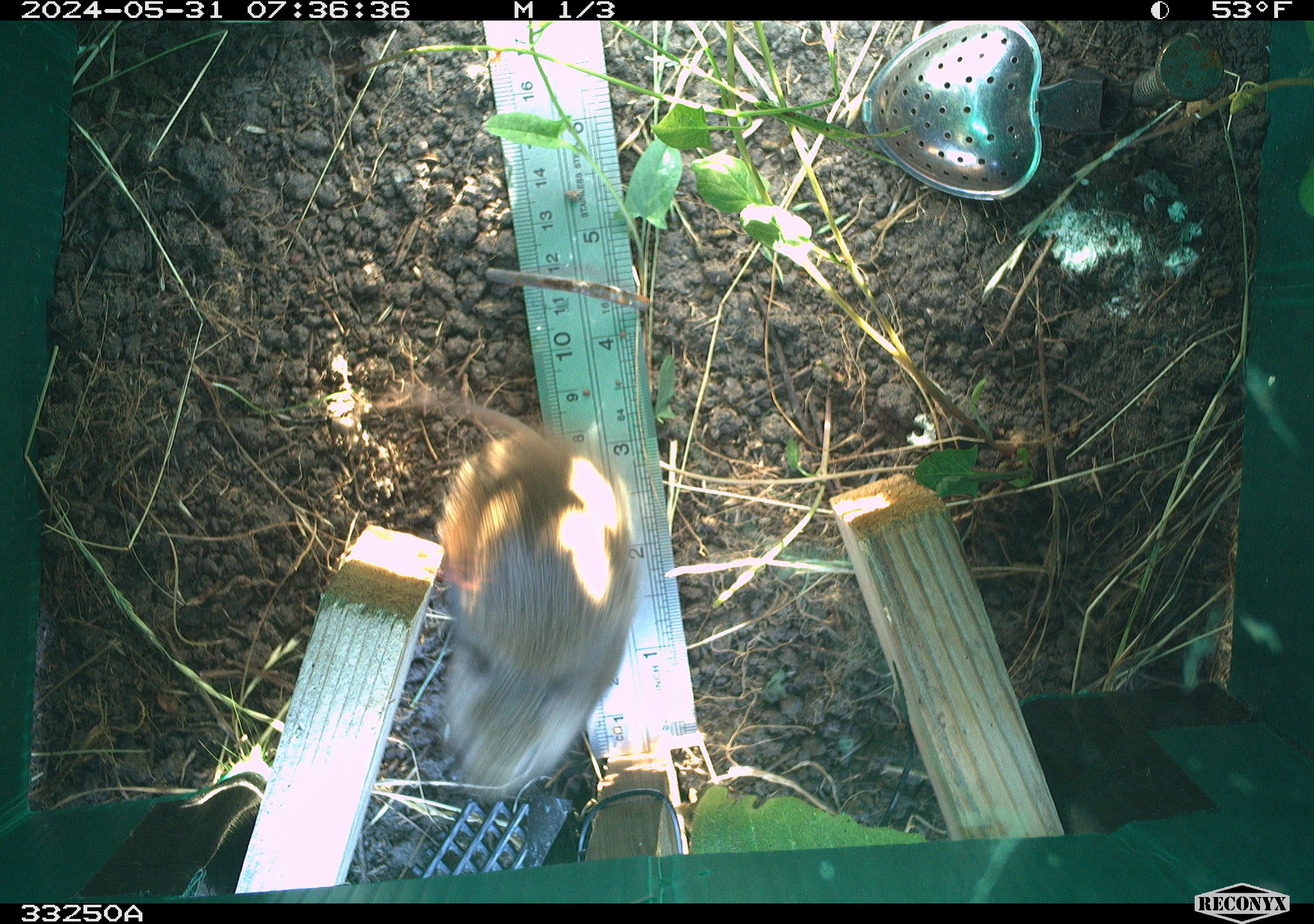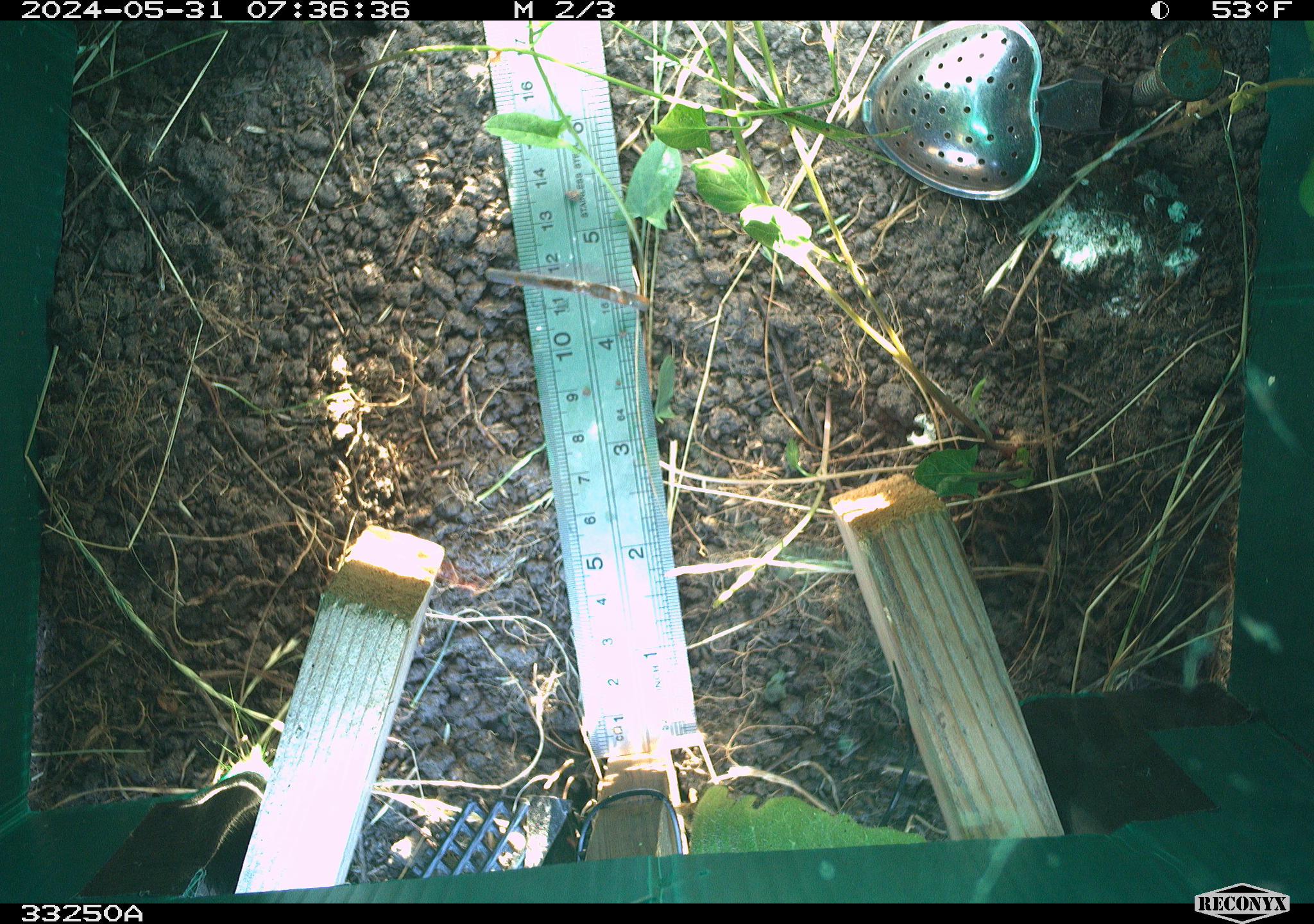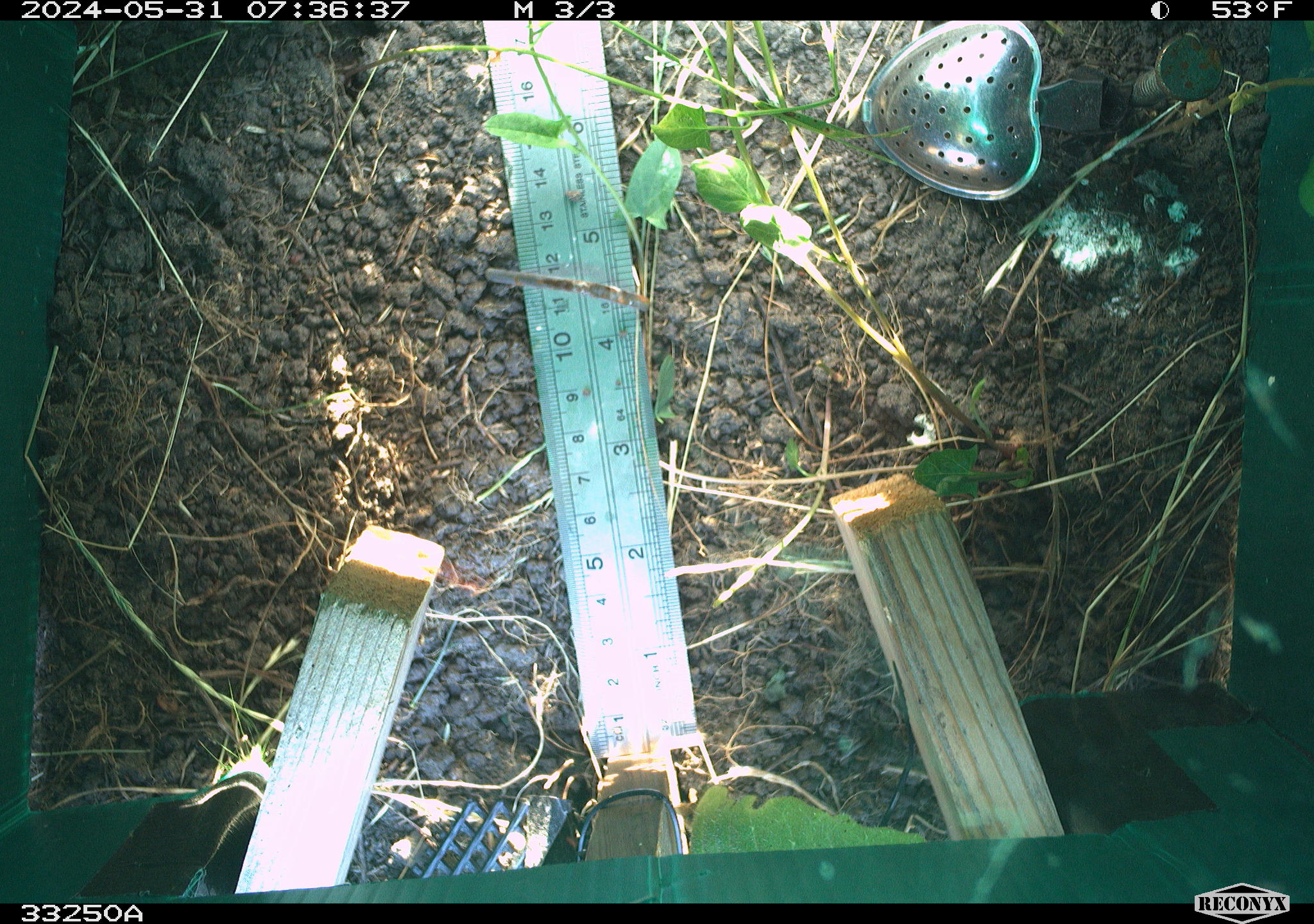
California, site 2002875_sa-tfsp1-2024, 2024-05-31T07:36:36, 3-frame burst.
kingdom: Animalia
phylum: Chordata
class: Mammalia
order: Rodentia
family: Cricetidae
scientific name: Arvicolinae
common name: voles, lemmings, and muskrats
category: arvicolinae subfamily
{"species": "arvicolinae subfamily (voles, lemmings, and muskrats) (Arvicolinae)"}